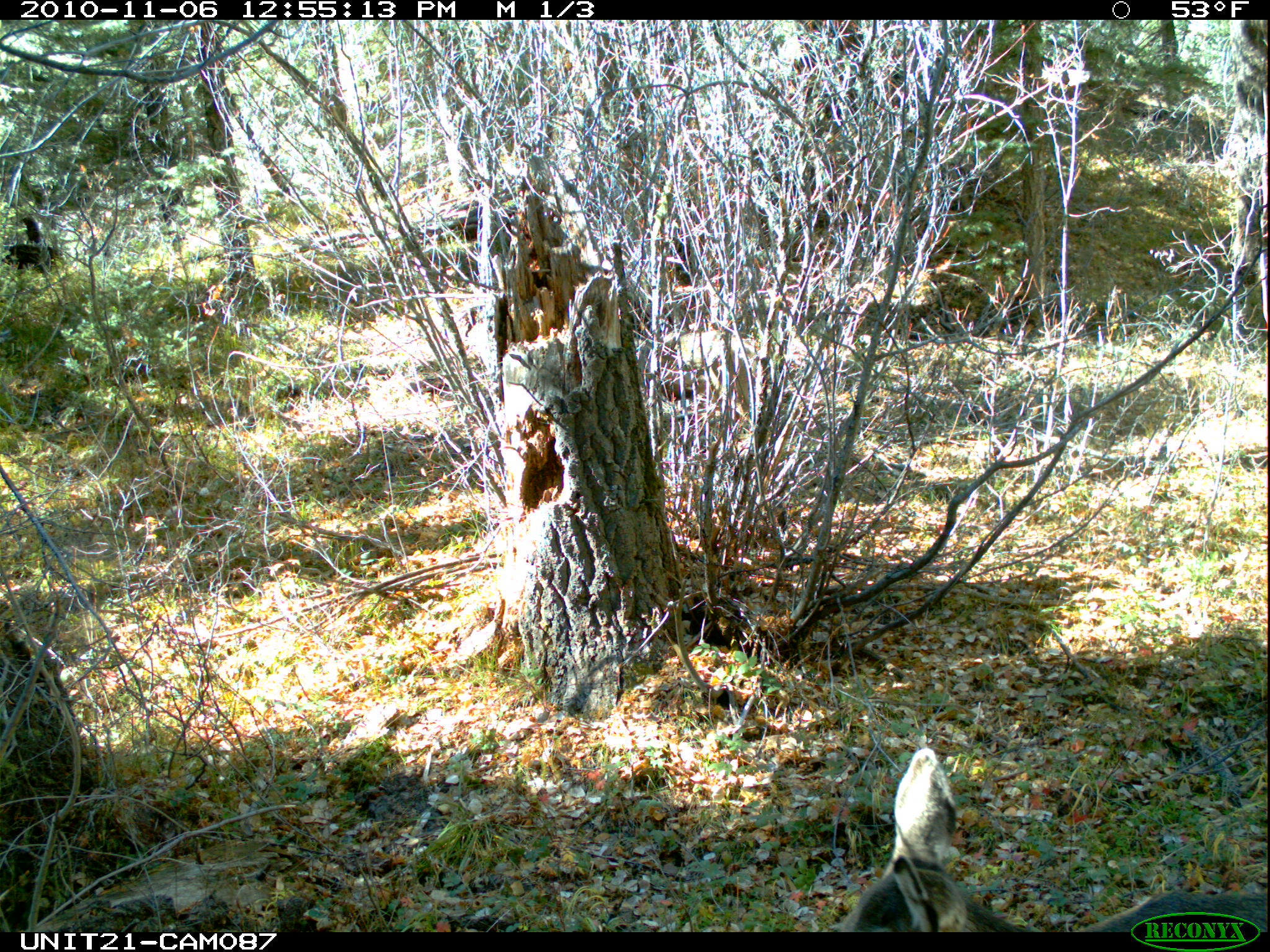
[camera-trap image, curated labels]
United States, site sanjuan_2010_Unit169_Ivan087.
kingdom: Animalia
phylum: Chordata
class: Mammalia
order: Artiodactyla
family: Cervidae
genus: Odocoileus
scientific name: Odocoileus hemionus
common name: mule deer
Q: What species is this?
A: Odocoileus hemionus (mule deer).